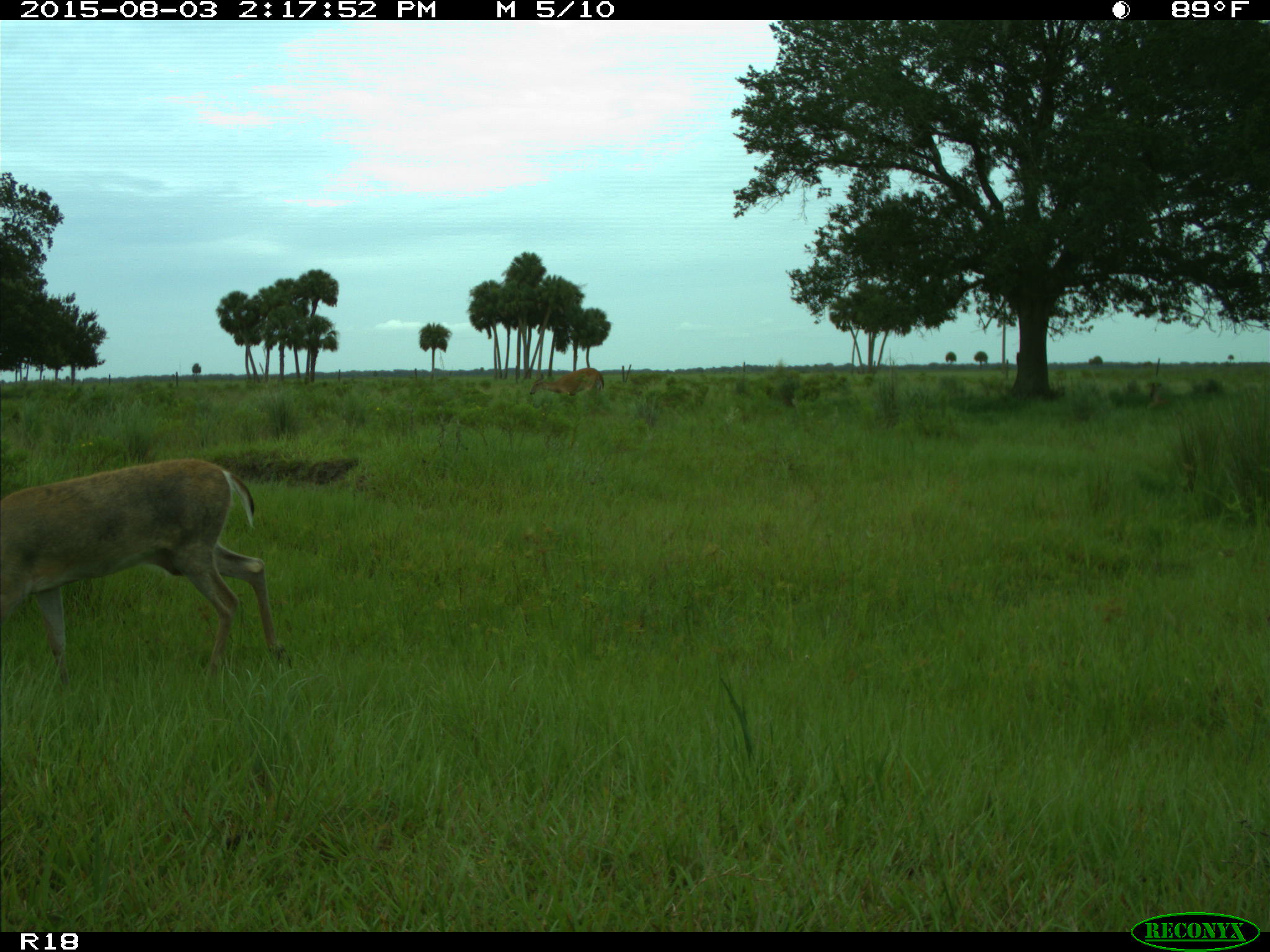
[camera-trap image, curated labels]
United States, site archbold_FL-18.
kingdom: Animalia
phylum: Chordata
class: Mammalia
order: Artiodactyla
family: Cervidae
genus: Odocoileus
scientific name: Odocoileus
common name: deer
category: unidentified deer